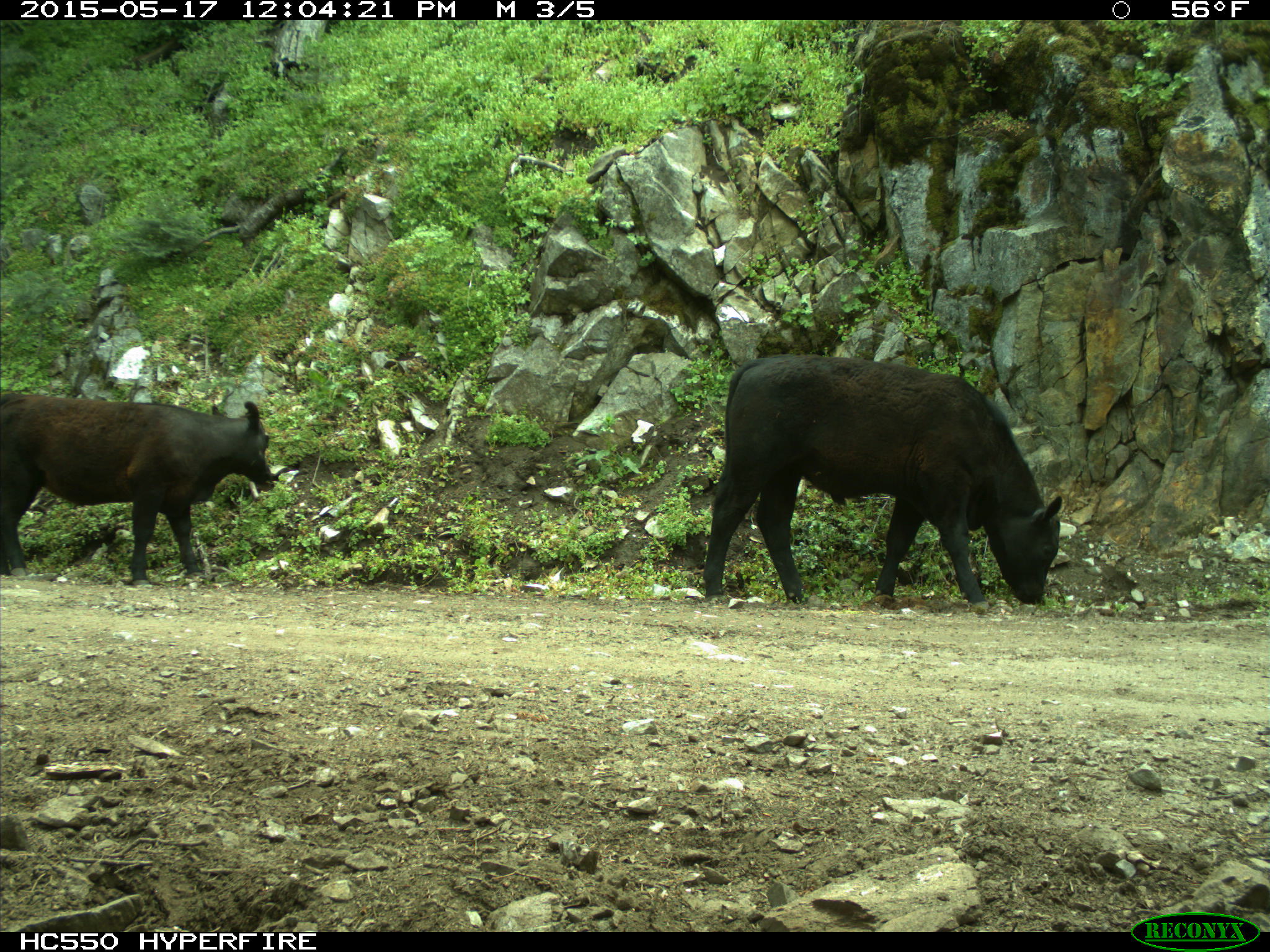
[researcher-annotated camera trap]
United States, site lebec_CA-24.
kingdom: Animalia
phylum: Chordata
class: Mammalia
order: Artiodactyla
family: Bovidae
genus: Bos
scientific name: Bos taurus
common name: domestic cow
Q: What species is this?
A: Bos taurus (domestic cow).